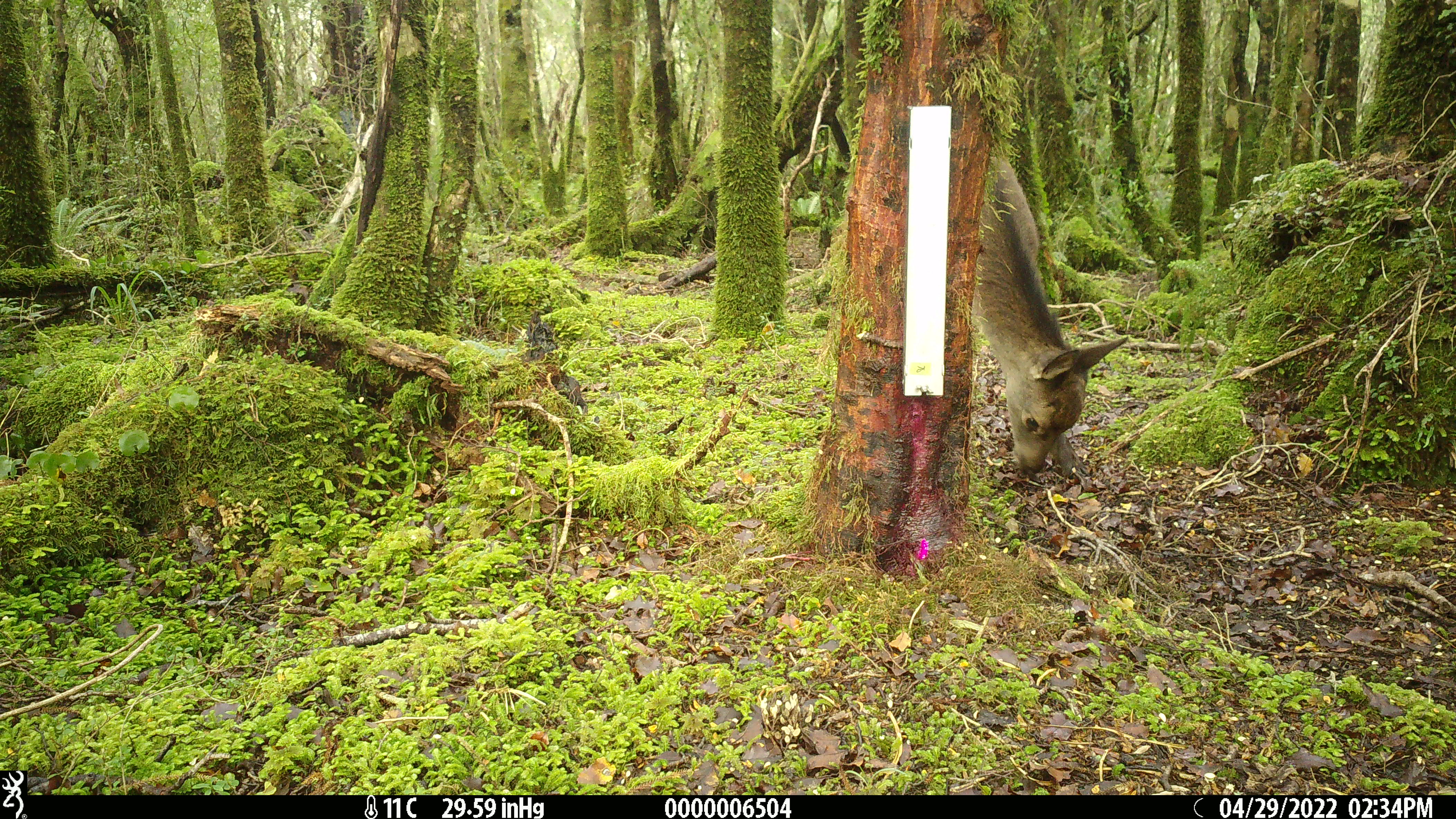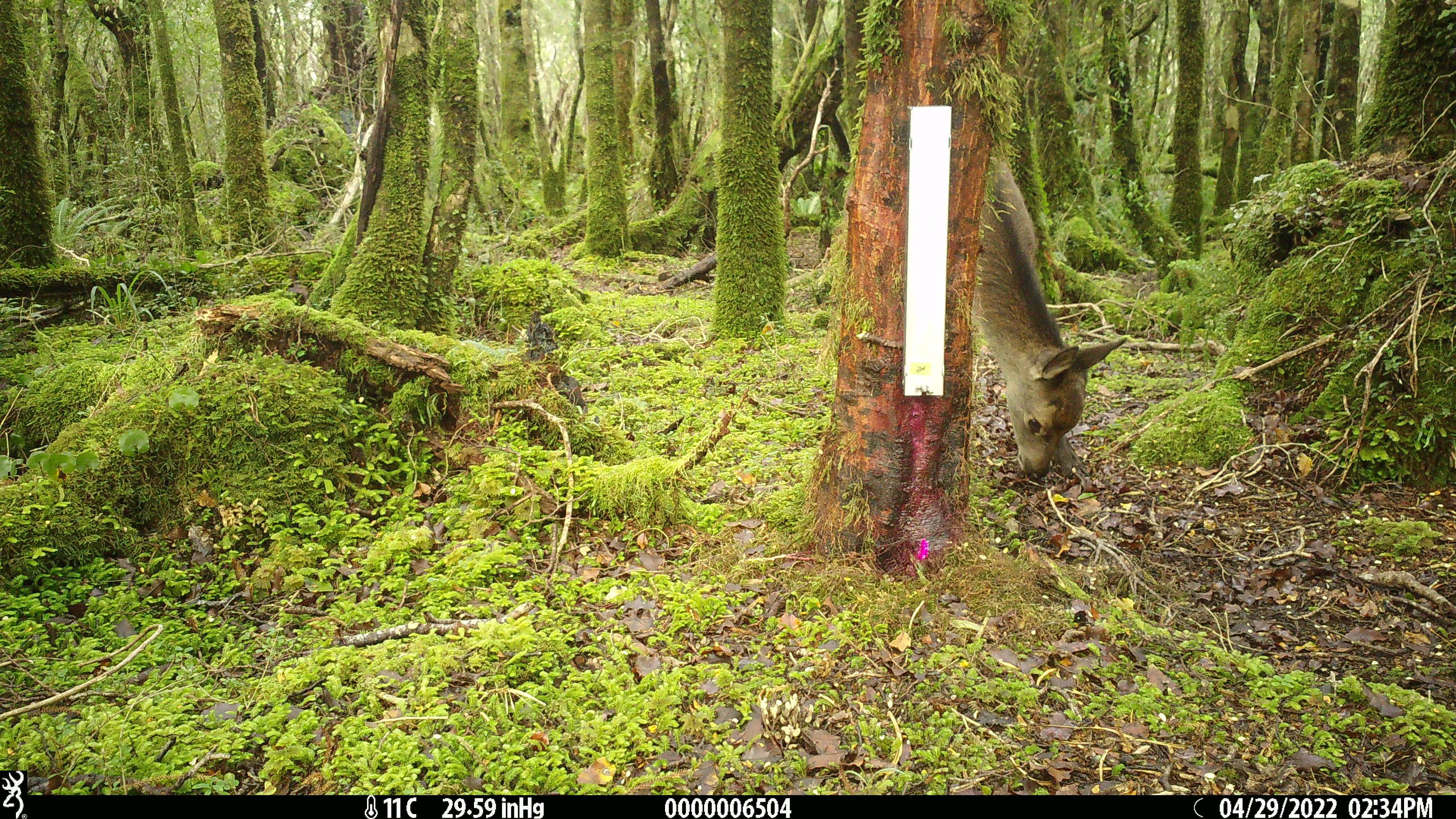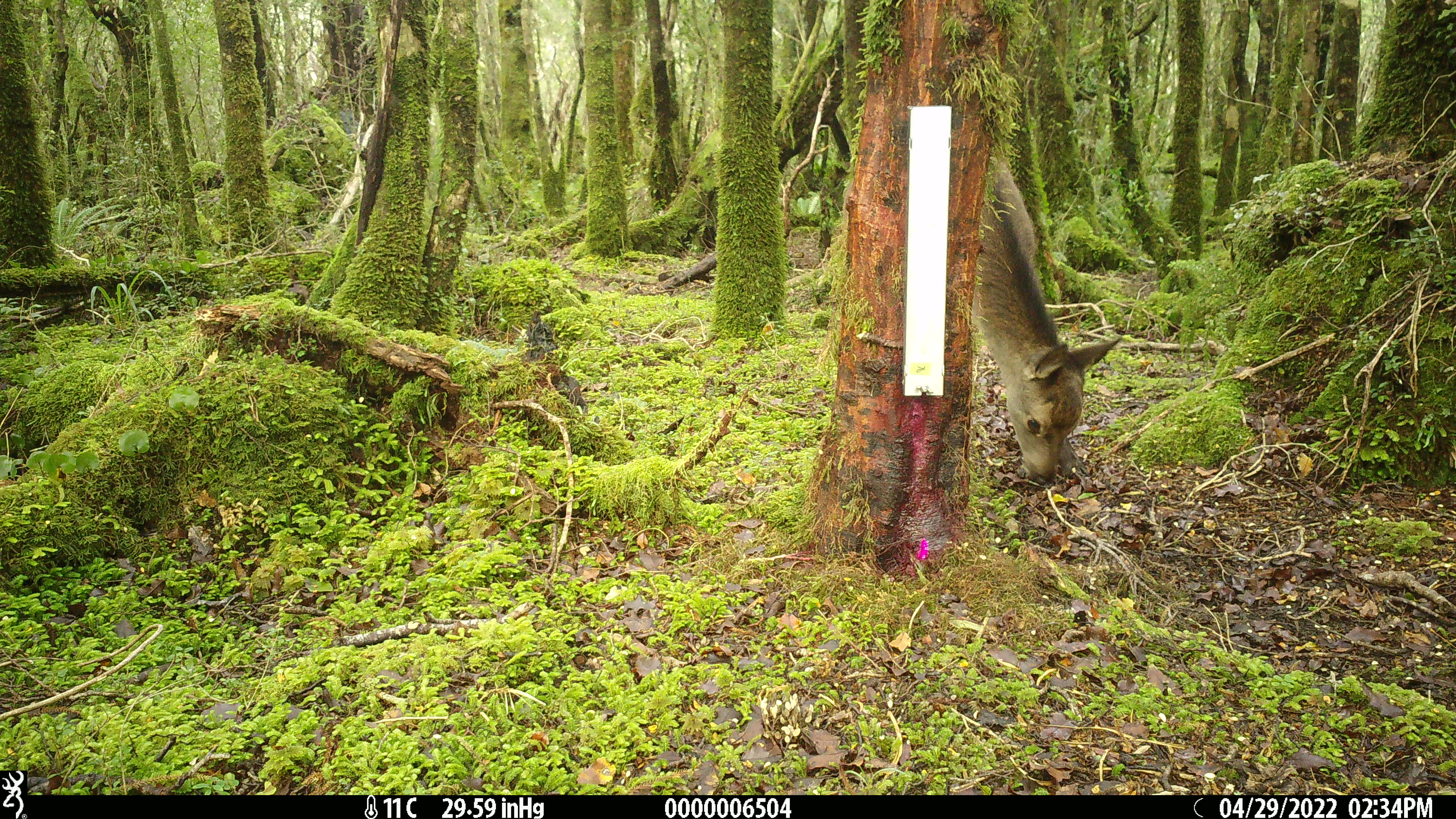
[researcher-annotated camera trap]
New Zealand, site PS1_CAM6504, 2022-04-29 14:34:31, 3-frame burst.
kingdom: Animalia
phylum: Chordata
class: Mammalia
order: Artiodactyla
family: Cervidae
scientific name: Cervidae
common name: deer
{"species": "deer (Cervidae)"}